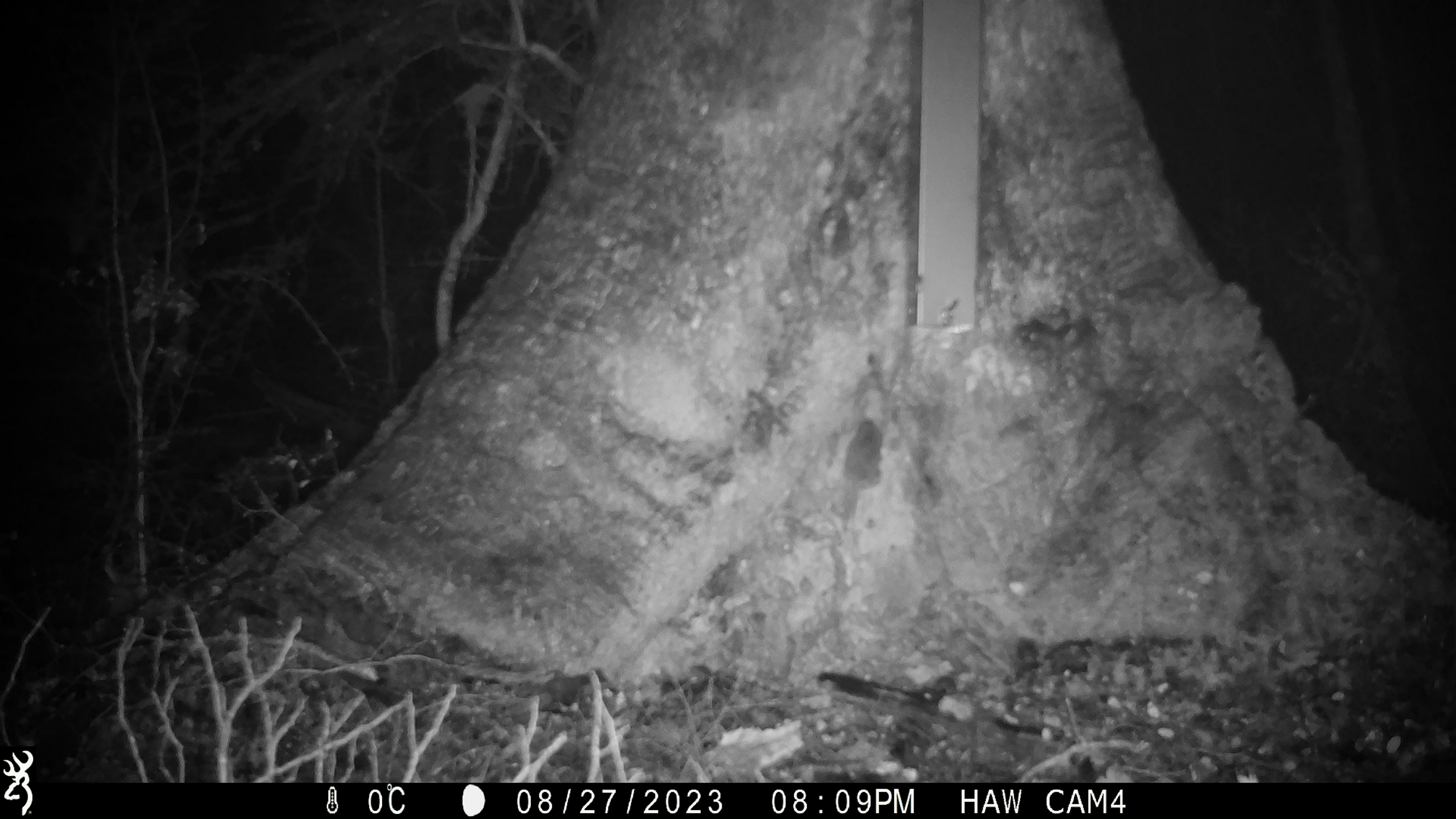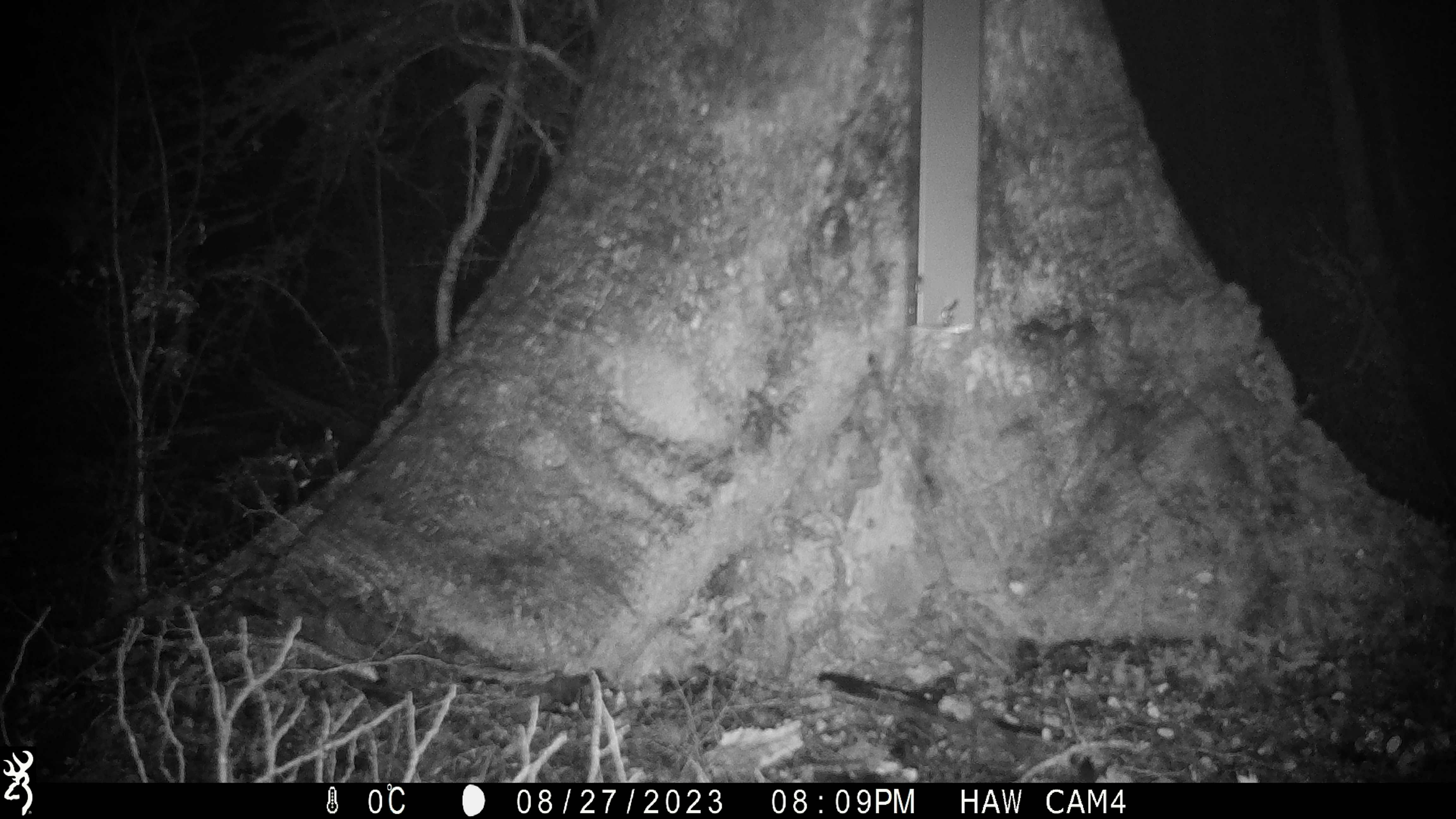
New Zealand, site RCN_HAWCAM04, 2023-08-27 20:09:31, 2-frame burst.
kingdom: Animalia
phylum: Chordata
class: Mammalia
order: Rodentia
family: Muridae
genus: Mus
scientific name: Mus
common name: mouse